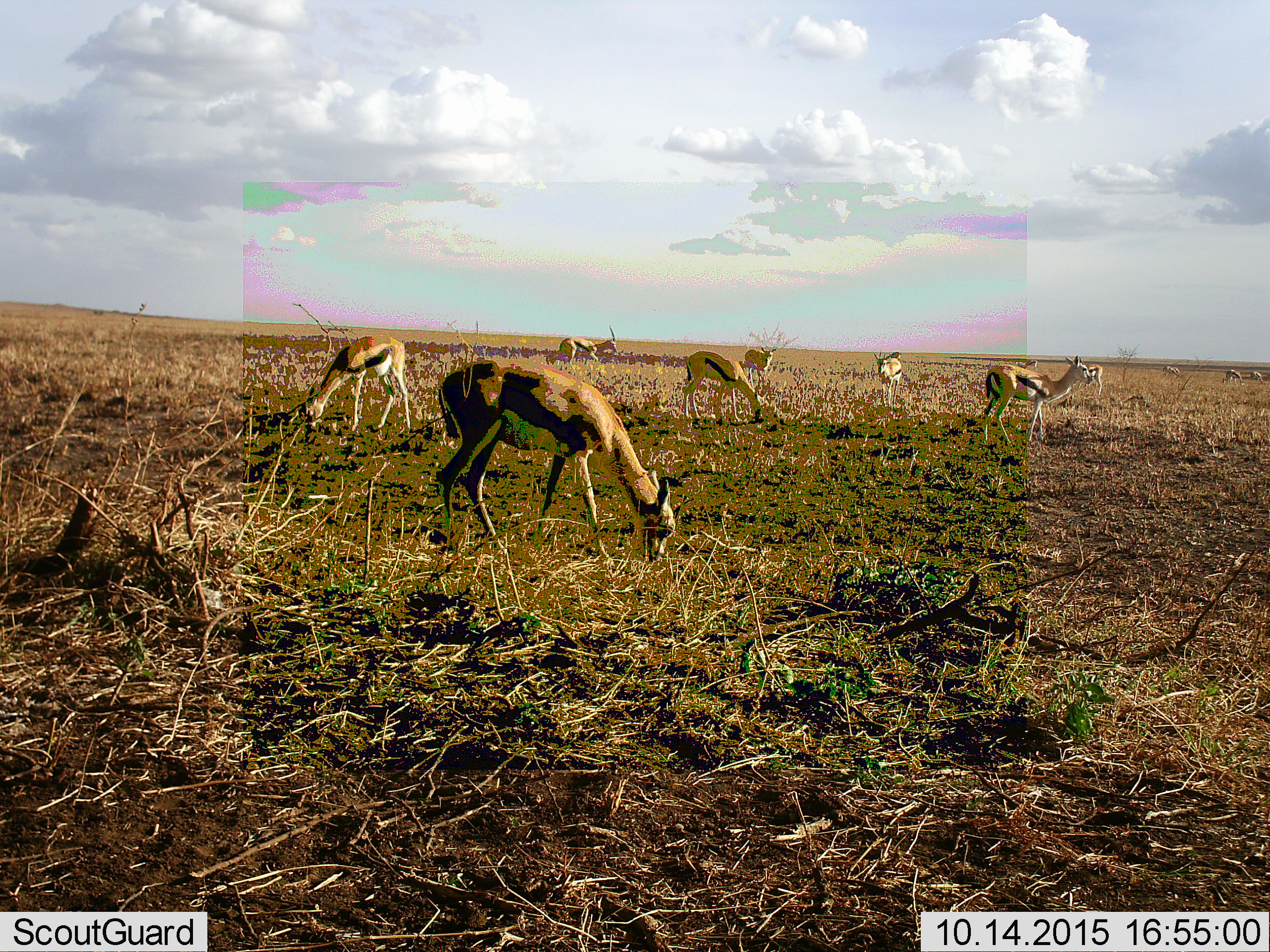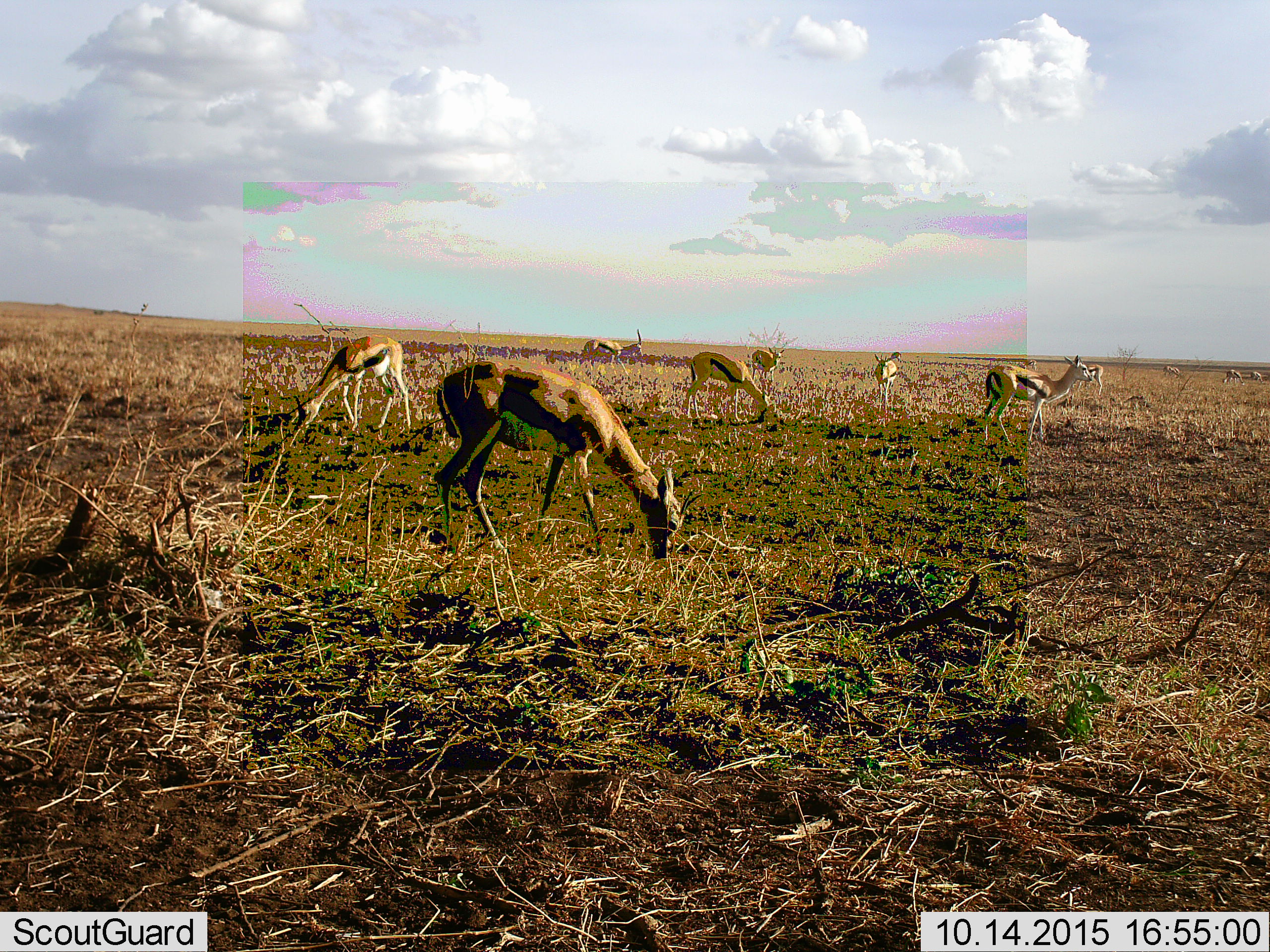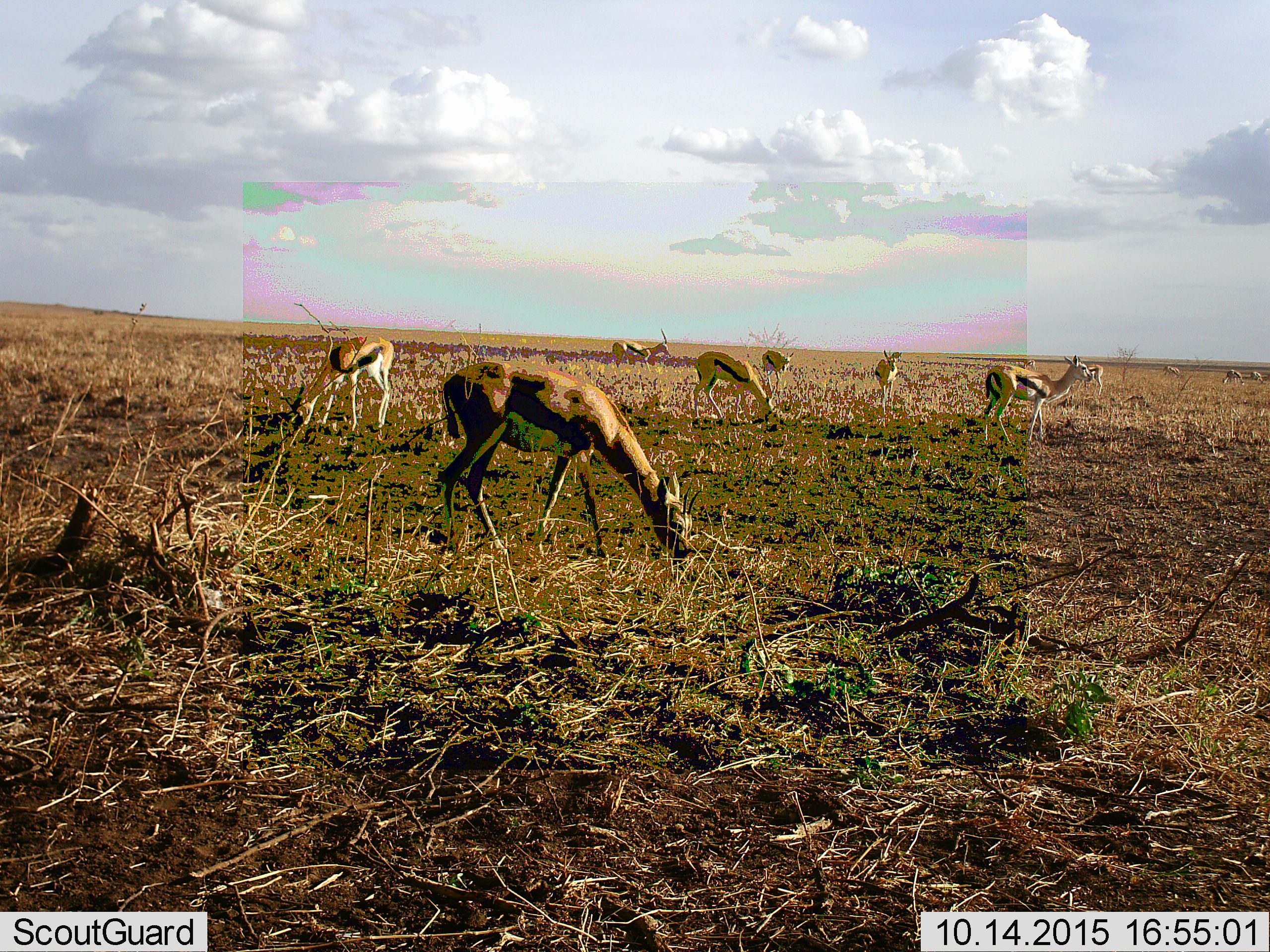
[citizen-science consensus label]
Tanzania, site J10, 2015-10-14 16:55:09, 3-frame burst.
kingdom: Animalia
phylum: Chordata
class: Mammalia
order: Artiodactyla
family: Bovidae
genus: Eudorcas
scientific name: Eudorcas thomsonii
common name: thomson's gazelle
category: gazellethomsons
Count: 11-50.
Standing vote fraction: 60%.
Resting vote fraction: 0%.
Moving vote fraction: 40%.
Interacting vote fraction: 0%.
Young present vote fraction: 10%.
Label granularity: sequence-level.